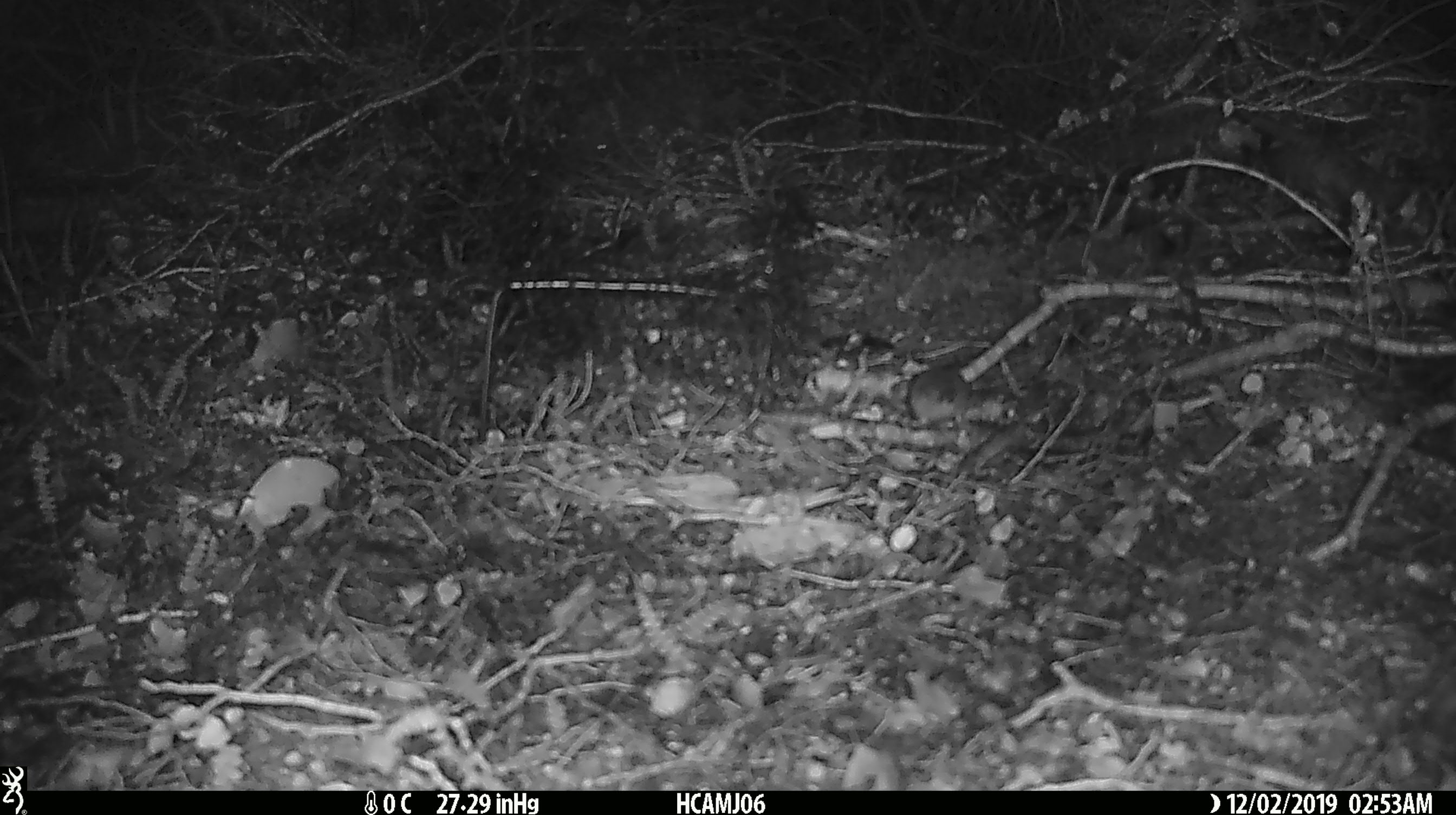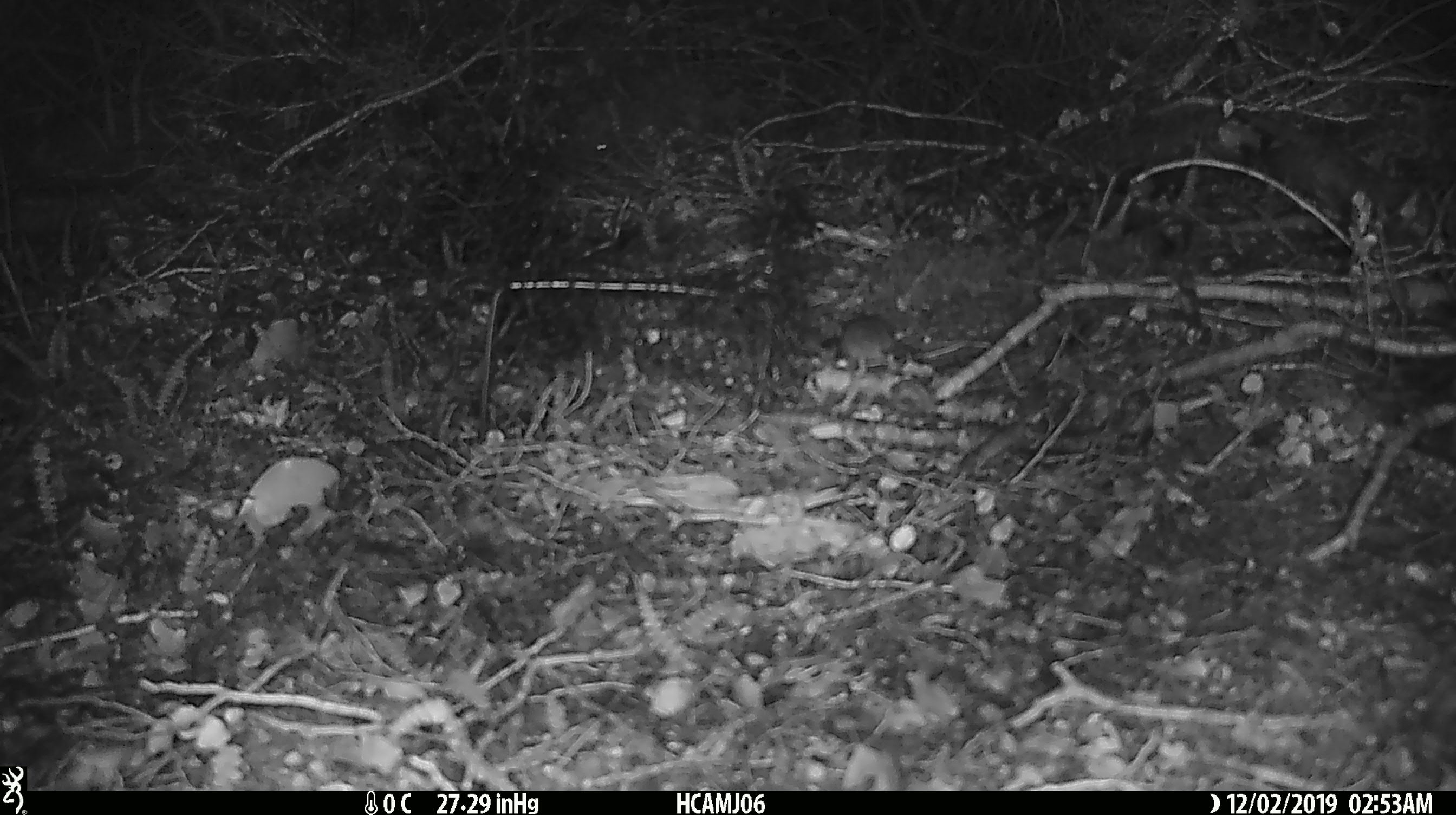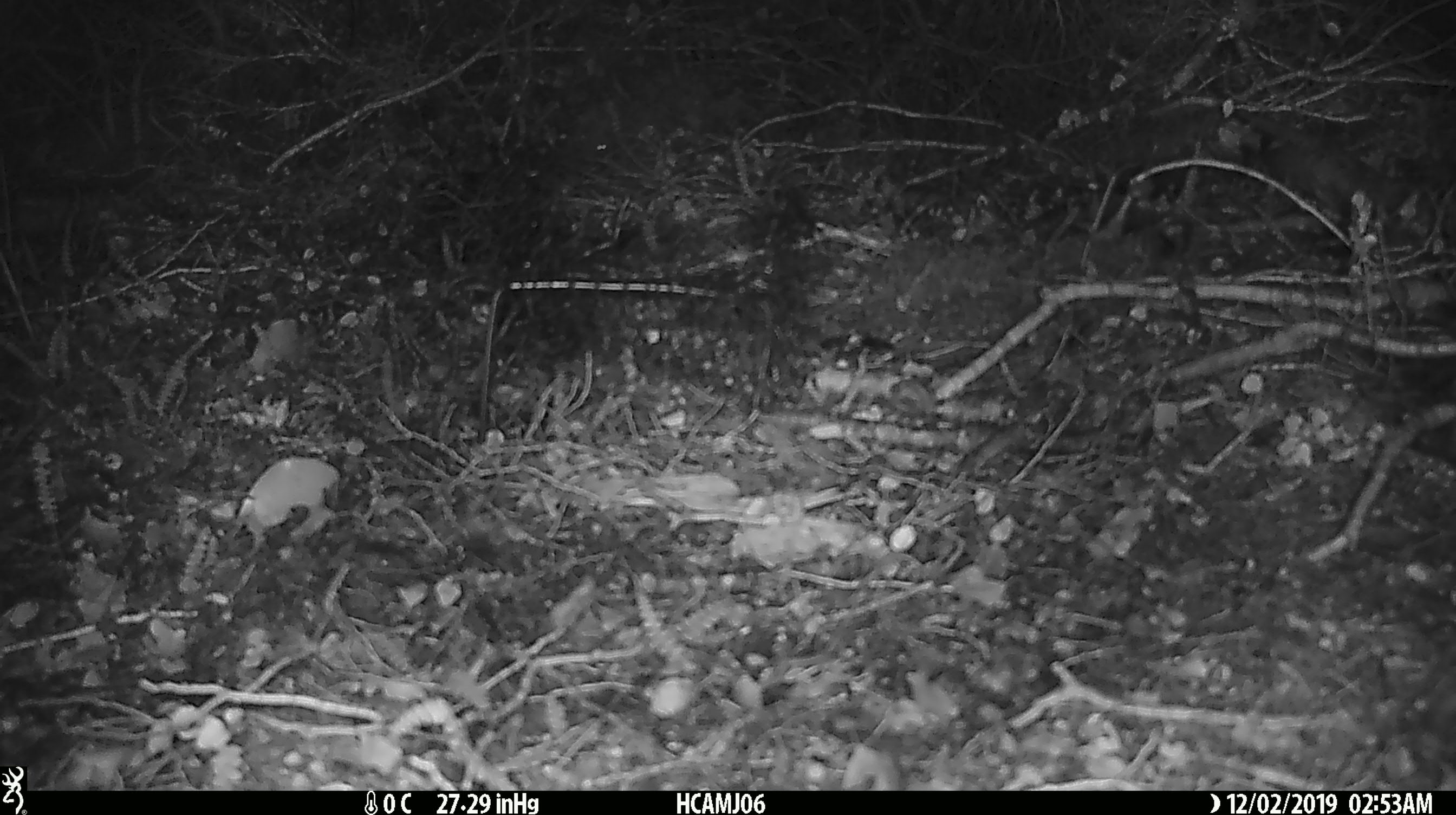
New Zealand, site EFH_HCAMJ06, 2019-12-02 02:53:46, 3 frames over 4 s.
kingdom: Animalia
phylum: Chordata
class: Mammalia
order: Rodentia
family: Muridae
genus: Mus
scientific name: Mus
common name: mouse